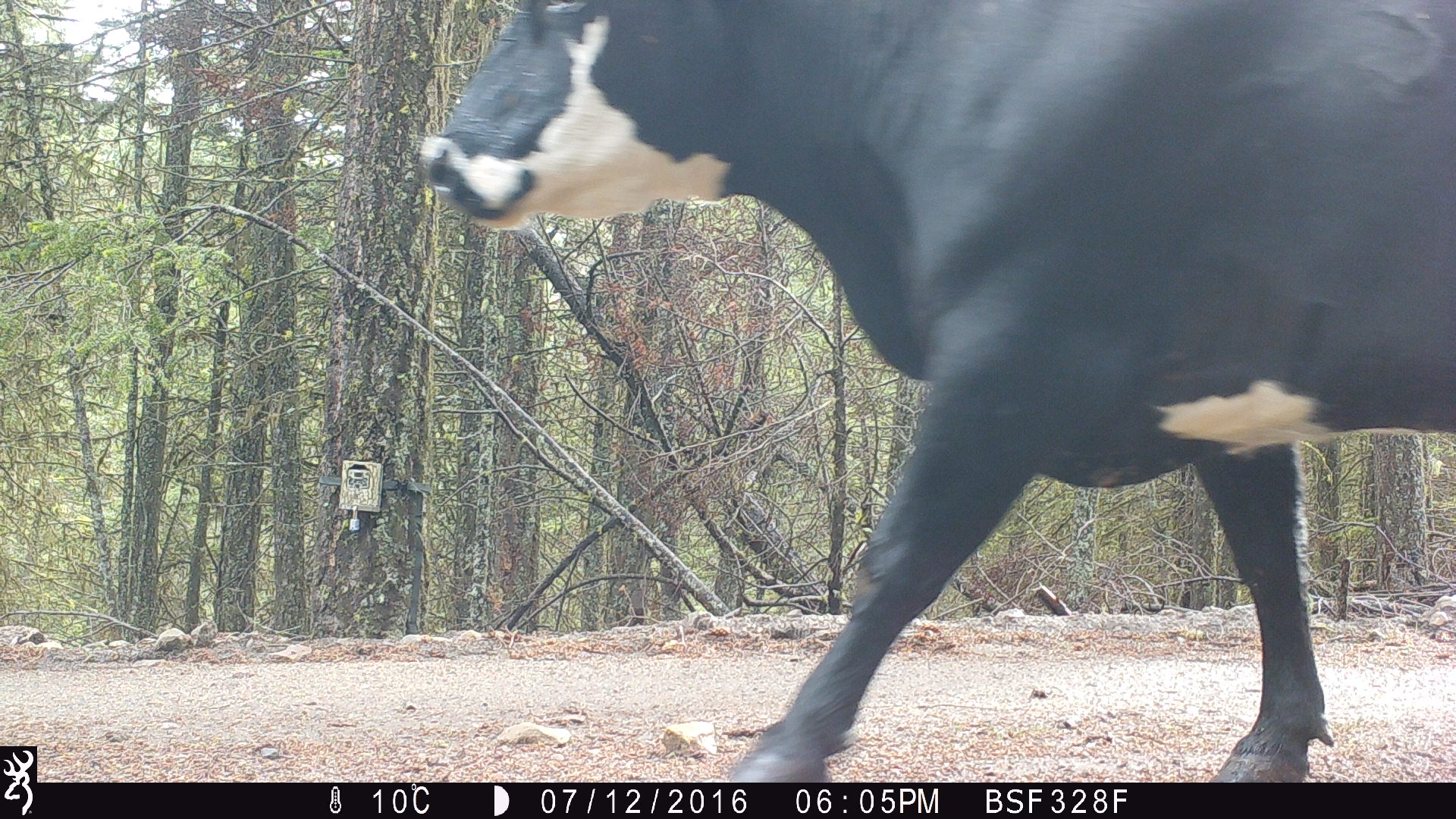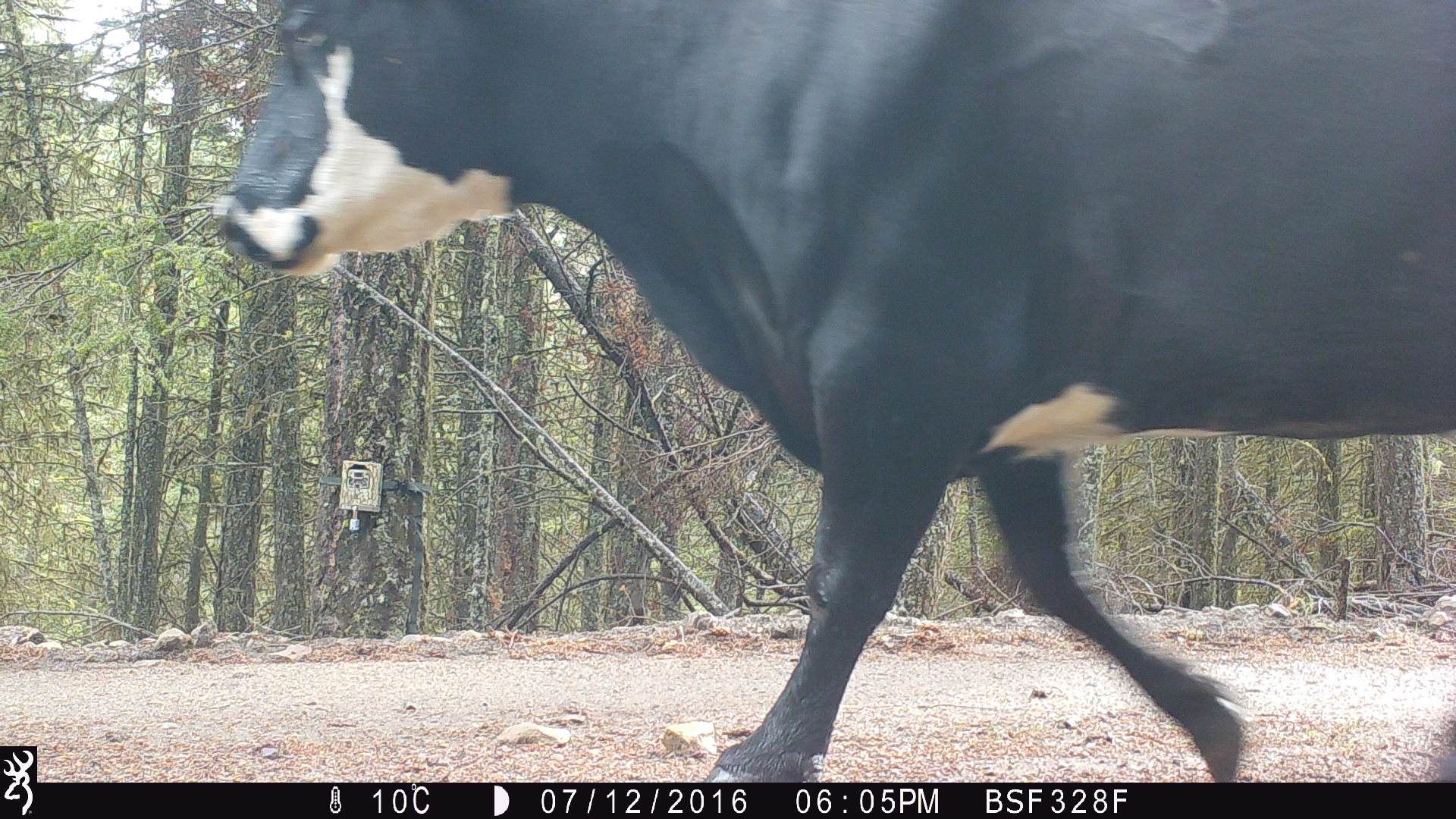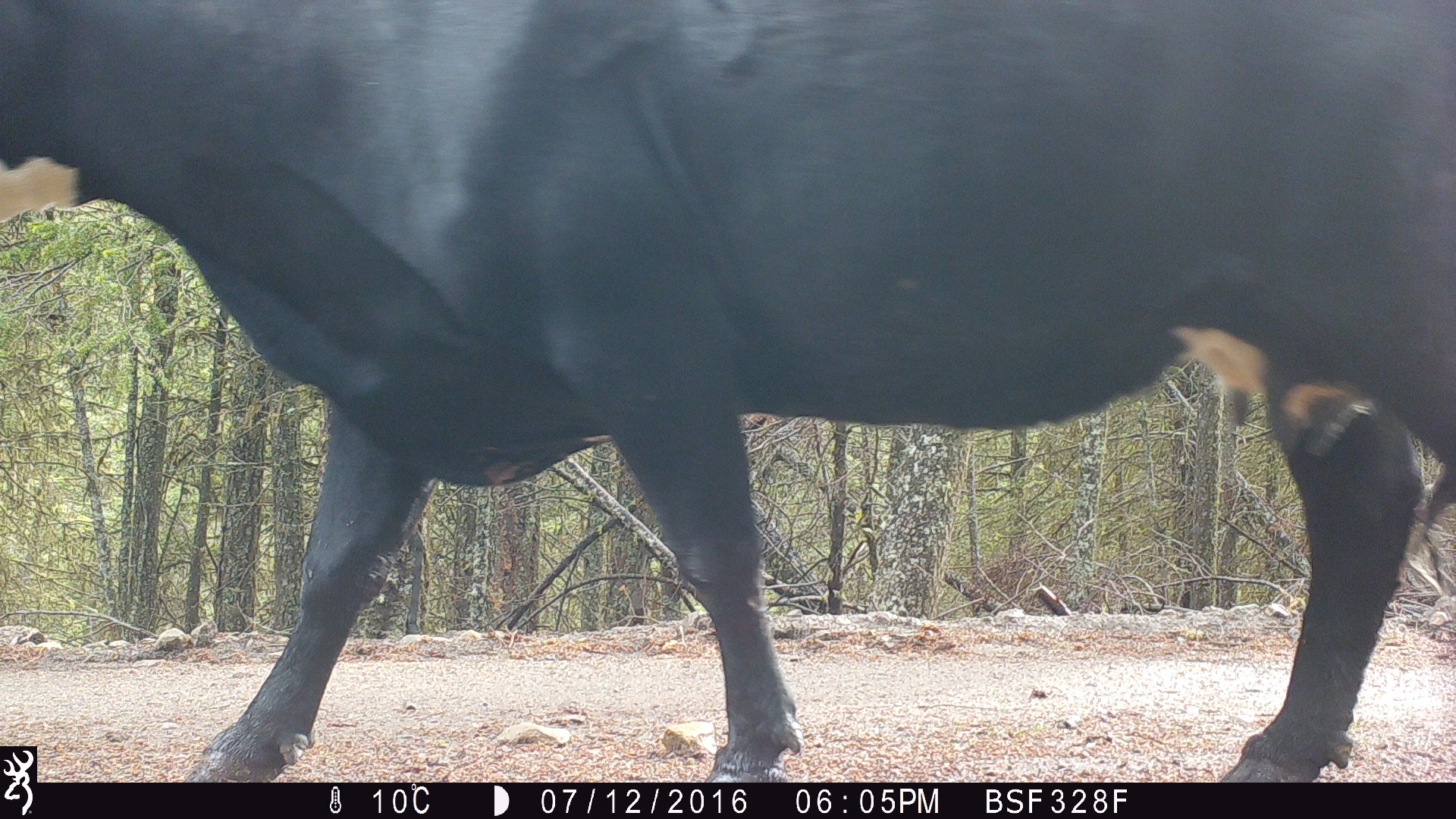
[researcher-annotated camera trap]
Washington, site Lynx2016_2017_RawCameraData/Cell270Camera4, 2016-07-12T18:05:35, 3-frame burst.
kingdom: Animalia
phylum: Chordata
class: Mammalia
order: Artiodactyla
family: Bovidae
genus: Bos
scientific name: Bos taurus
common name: domestic cattle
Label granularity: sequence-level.